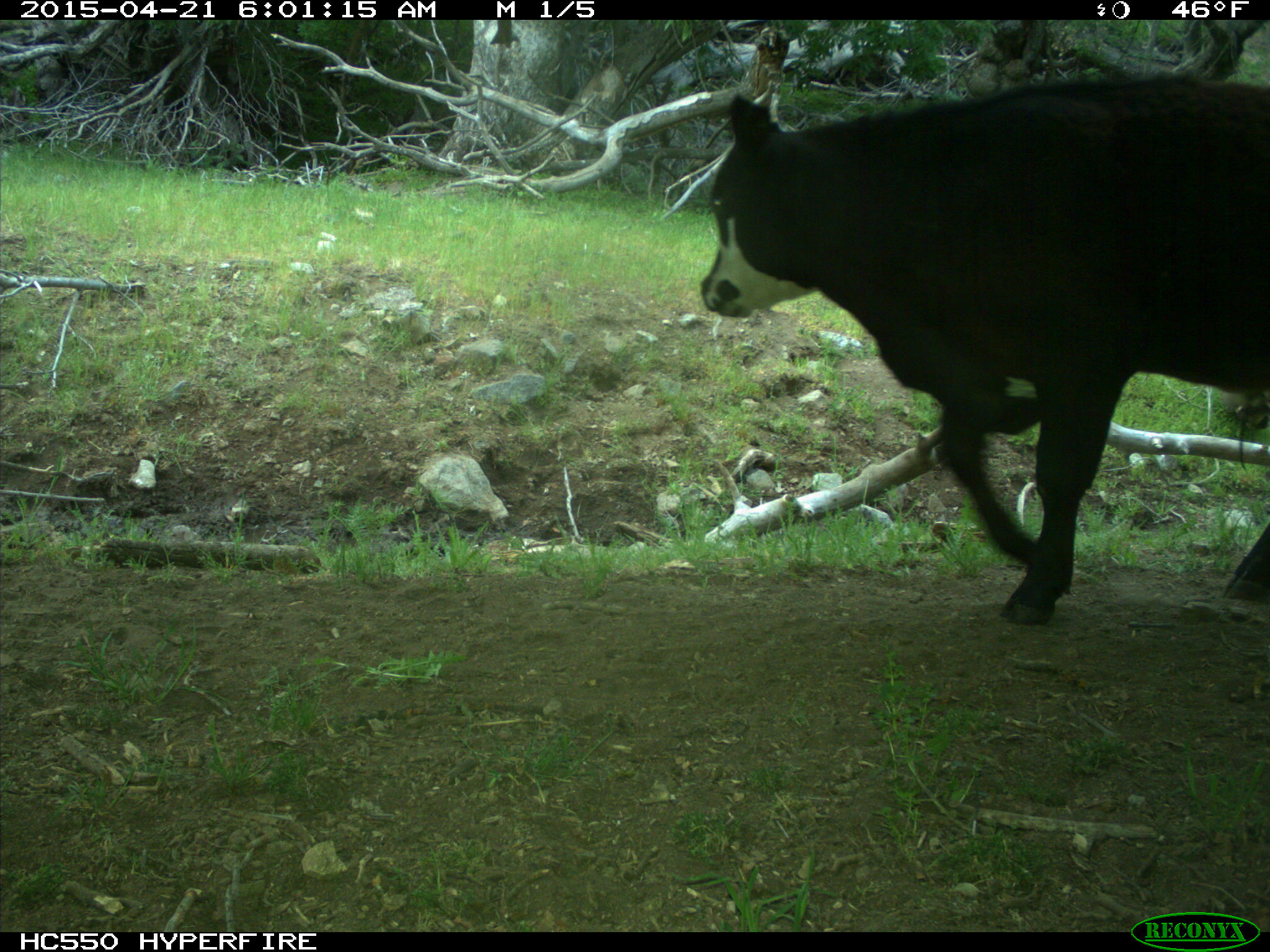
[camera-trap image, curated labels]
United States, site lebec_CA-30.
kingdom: Animalia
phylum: Chordata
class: Mammalia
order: Artiodactyla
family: Bovidae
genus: Bos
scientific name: Bos taurus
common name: domestic cow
Bos taurus (domestic cow).